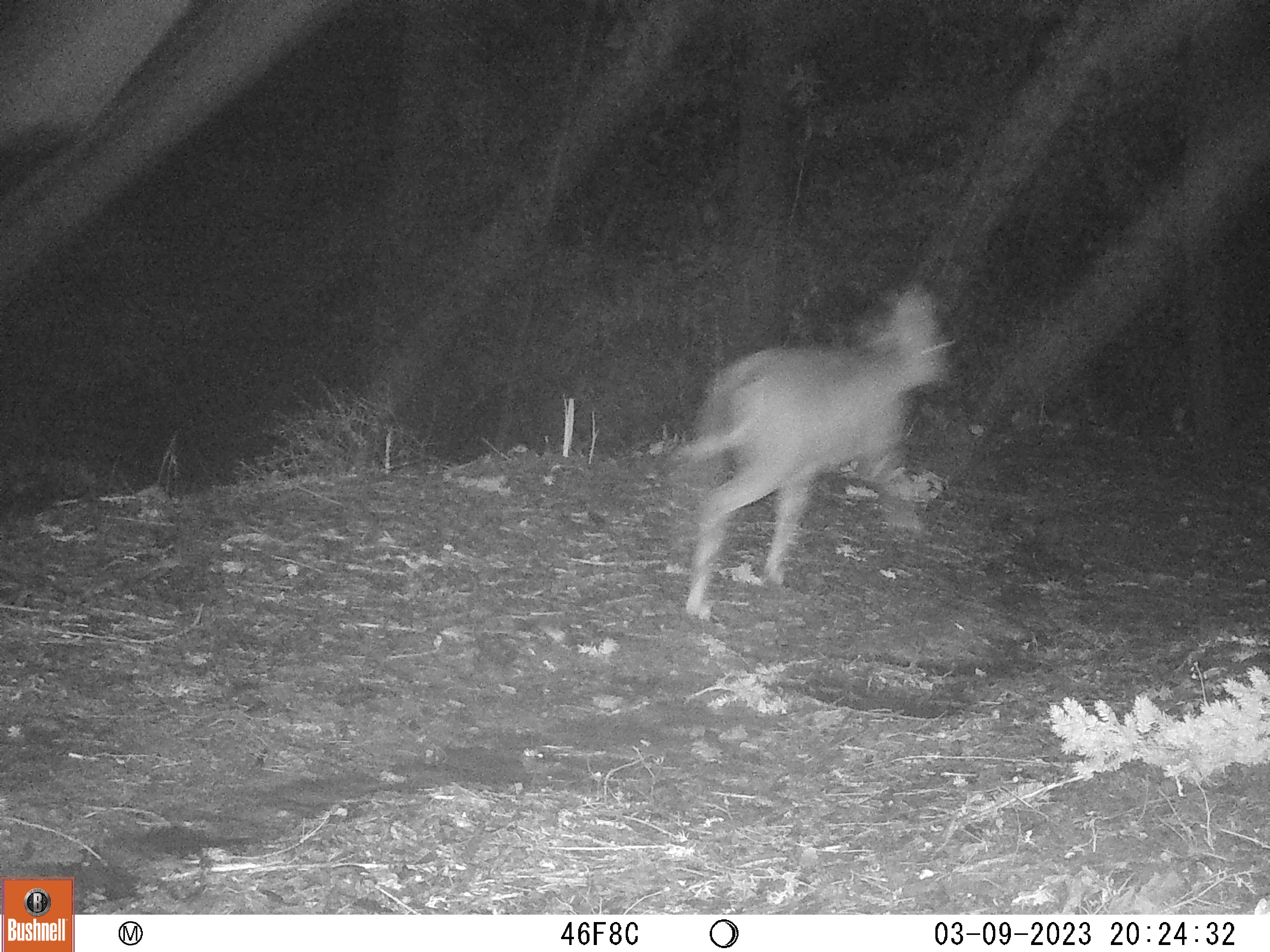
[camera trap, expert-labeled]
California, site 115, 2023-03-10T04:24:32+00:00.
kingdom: Animalia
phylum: Chordata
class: Mammalia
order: Artiodactyla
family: Cervidae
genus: Odocoileus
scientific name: Odocoileus hemionus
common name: mule deer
Mule deer (Odocoileus hemionus).